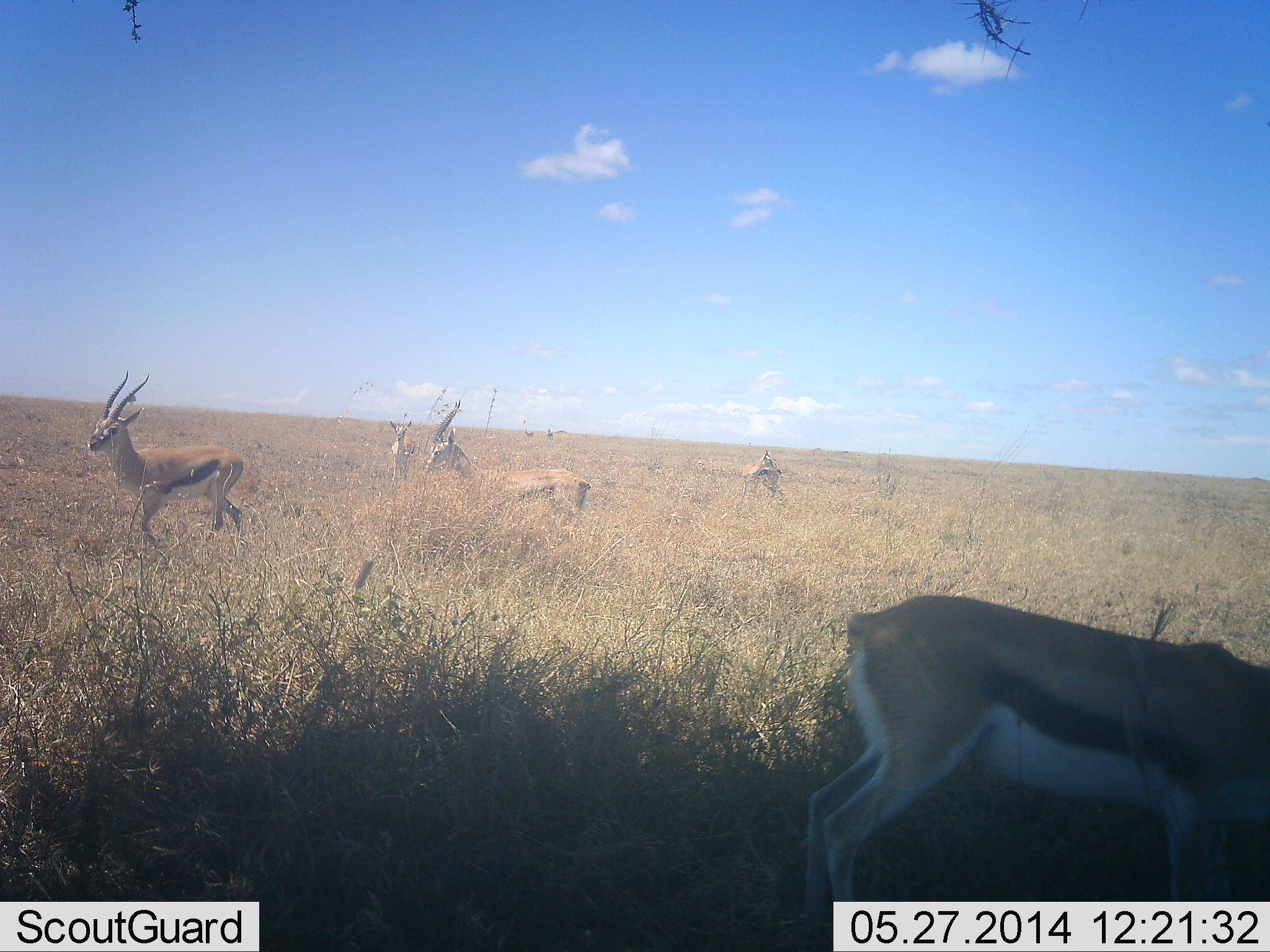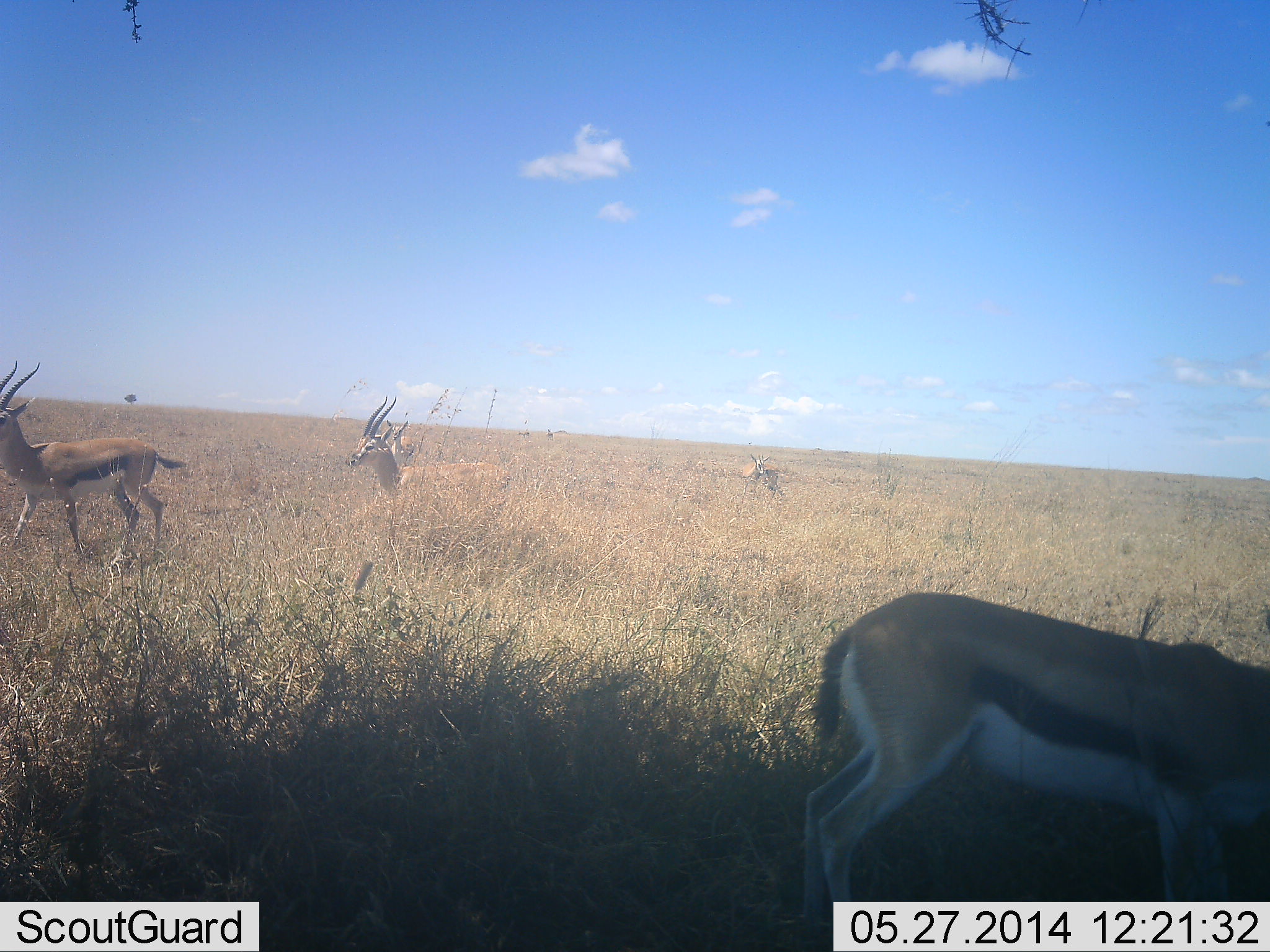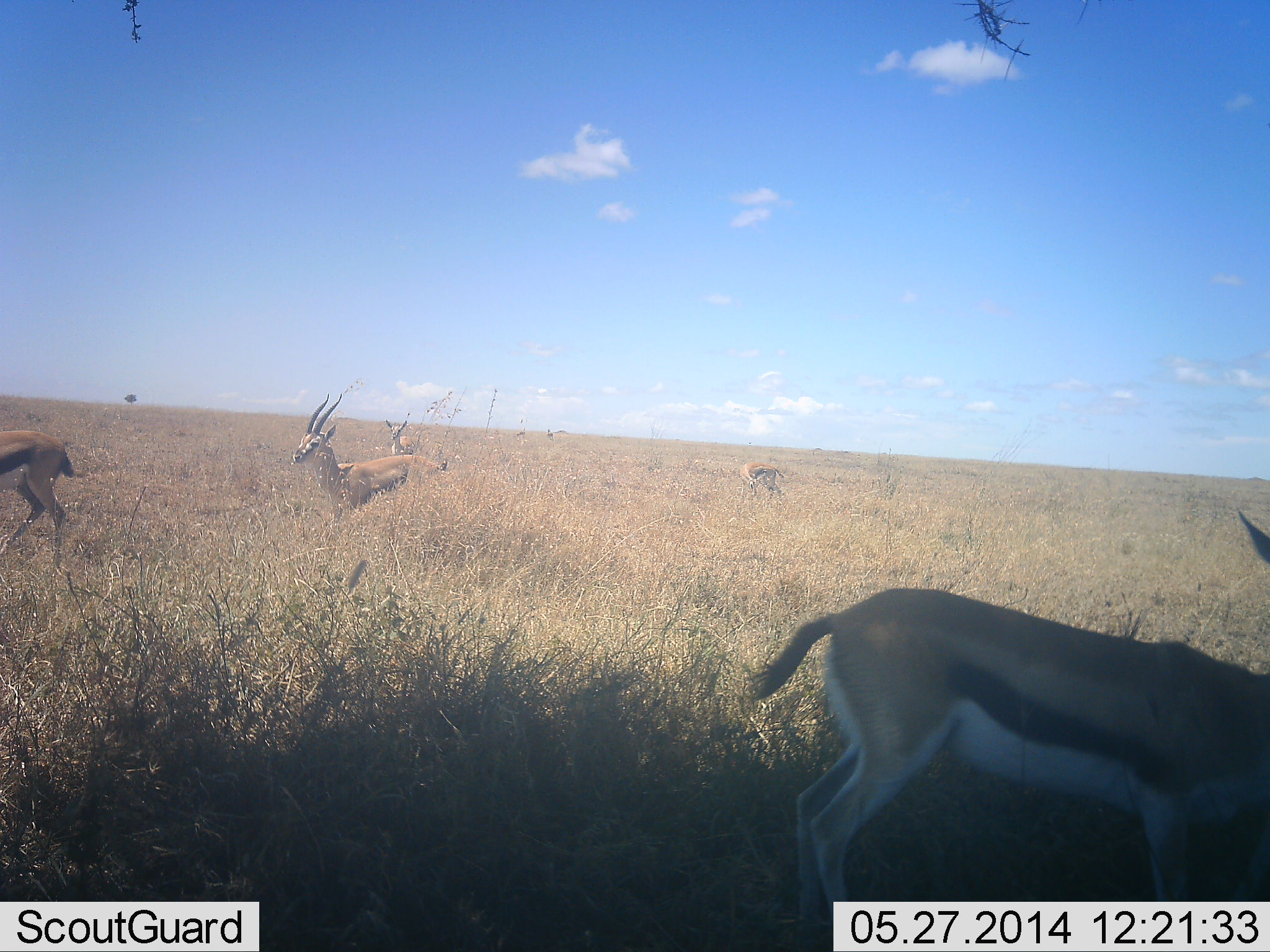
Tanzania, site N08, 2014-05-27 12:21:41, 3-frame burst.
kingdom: Animalia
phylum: Chordata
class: Mammalia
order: Artiodactyla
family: Bovidae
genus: Eudorcas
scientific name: Eudorcas thomsonii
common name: thomson's gazelle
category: gazellethomsons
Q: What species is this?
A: Gazellethomsons (thomson's gazelle) (Eudorcas thomsonii).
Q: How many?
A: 5.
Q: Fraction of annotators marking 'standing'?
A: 67%.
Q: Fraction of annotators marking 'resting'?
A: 0%.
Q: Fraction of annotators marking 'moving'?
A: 81%.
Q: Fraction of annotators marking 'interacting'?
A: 0%.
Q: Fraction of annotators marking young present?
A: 0%.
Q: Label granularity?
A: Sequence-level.